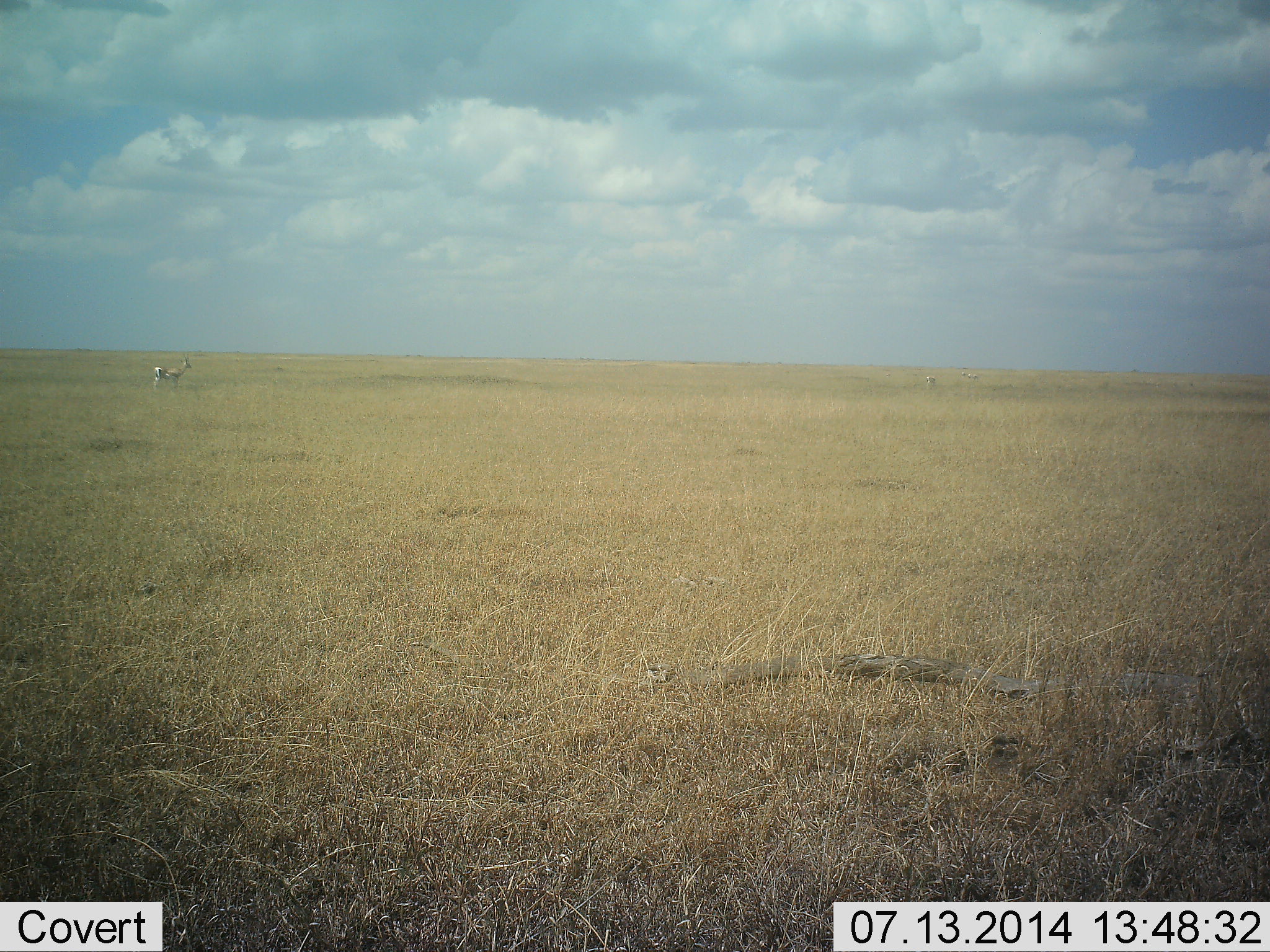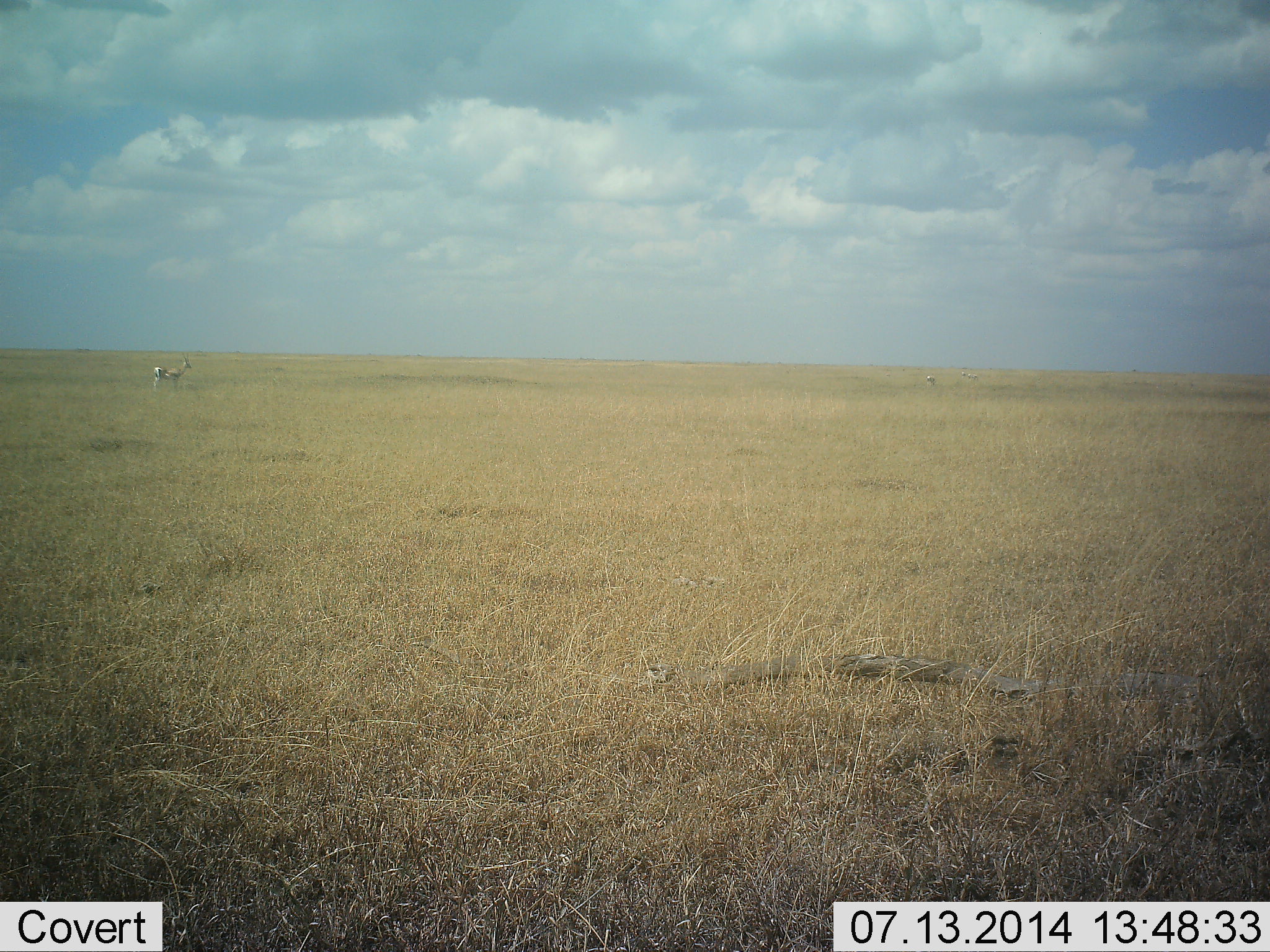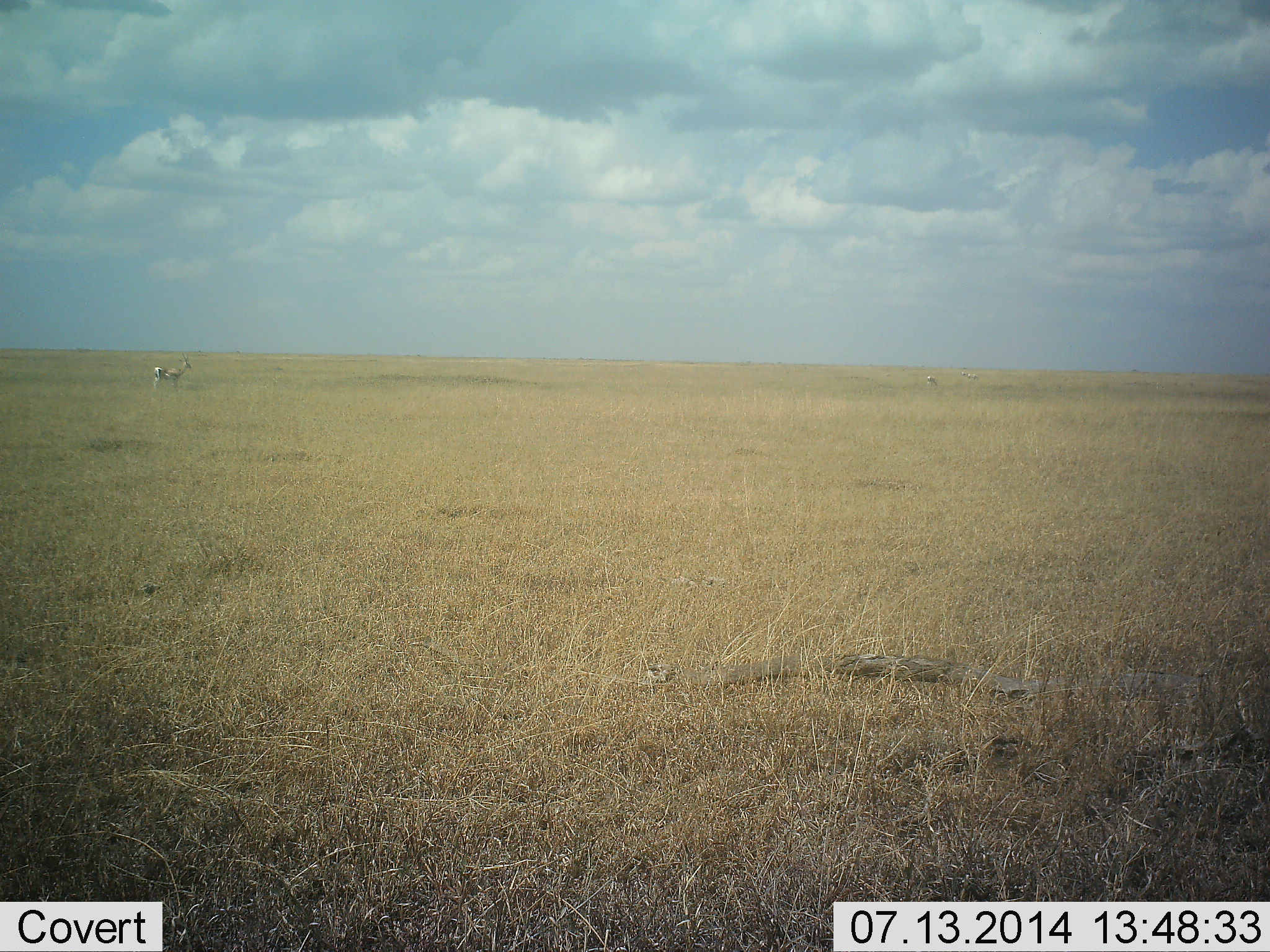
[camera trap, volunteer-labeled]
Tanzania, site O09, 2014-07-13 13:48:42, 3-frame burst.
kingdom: Animalia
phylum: Chordata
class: Mammalia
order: Artiodactyla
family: Bovidae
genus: Eudorcas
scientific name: Eudorcas thomsonii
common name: thomson's gazelle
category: gazellethomsons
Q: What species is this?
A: Gazellethomsons (thomson's gazelle) (Eudorcas thomsonii).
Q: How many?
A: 1.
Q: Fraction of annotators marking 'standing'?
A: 100%.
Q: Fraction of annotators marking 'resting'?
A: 0%.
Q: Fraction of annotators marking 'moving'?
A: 0%.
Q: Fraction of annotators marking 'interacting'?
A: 0%.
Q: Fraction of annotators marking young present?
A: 0%.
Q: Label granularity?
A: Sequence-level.